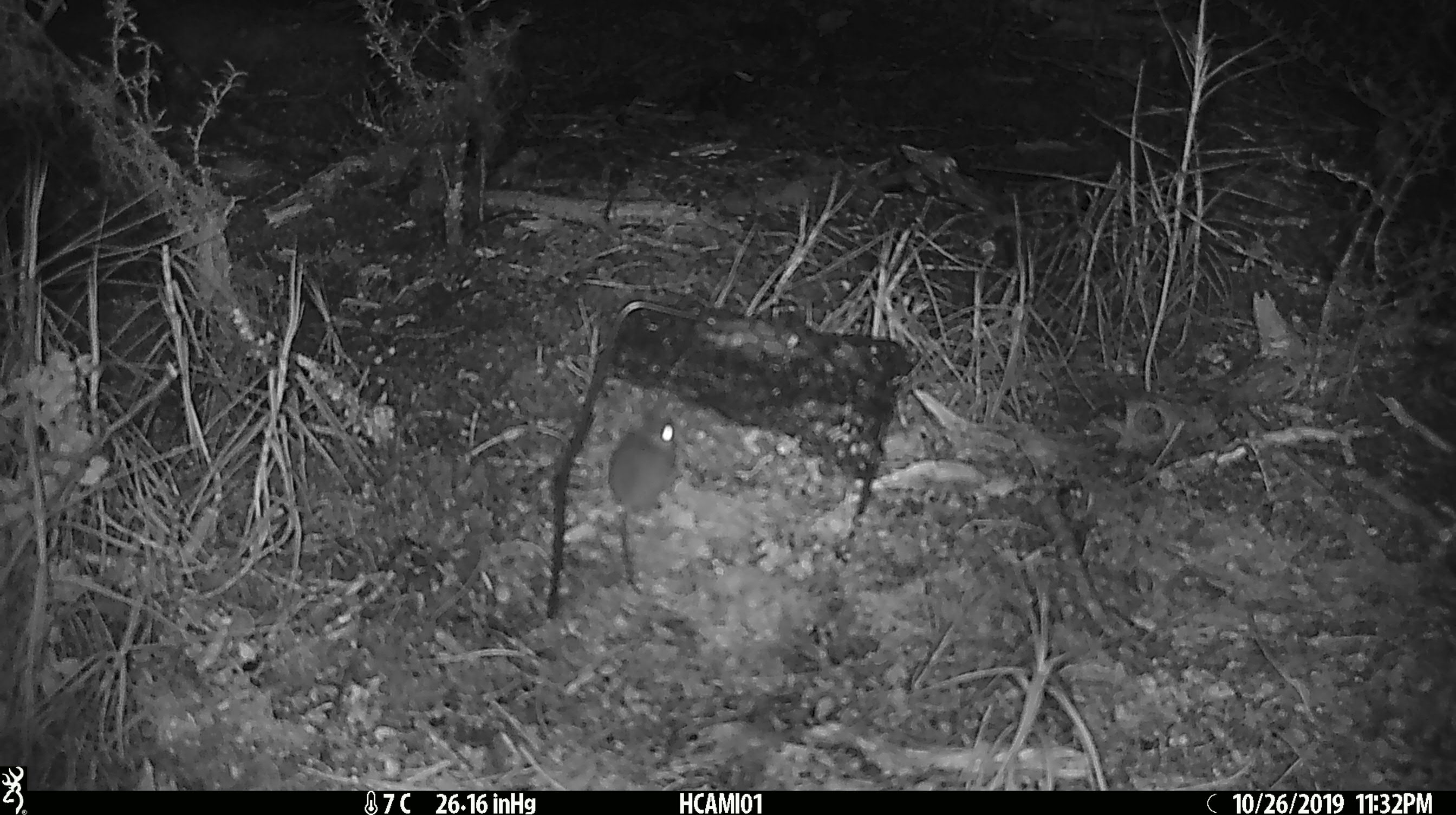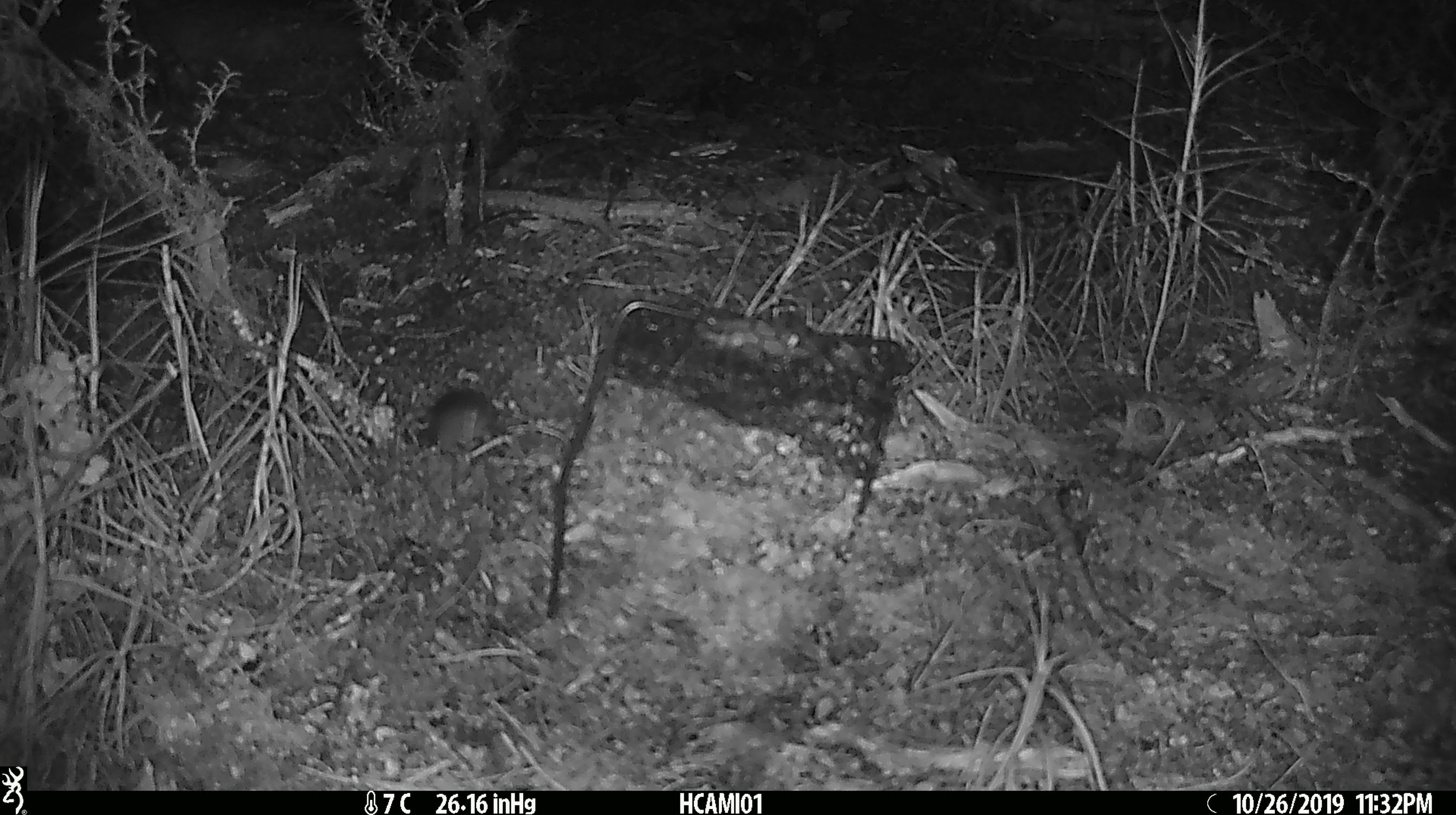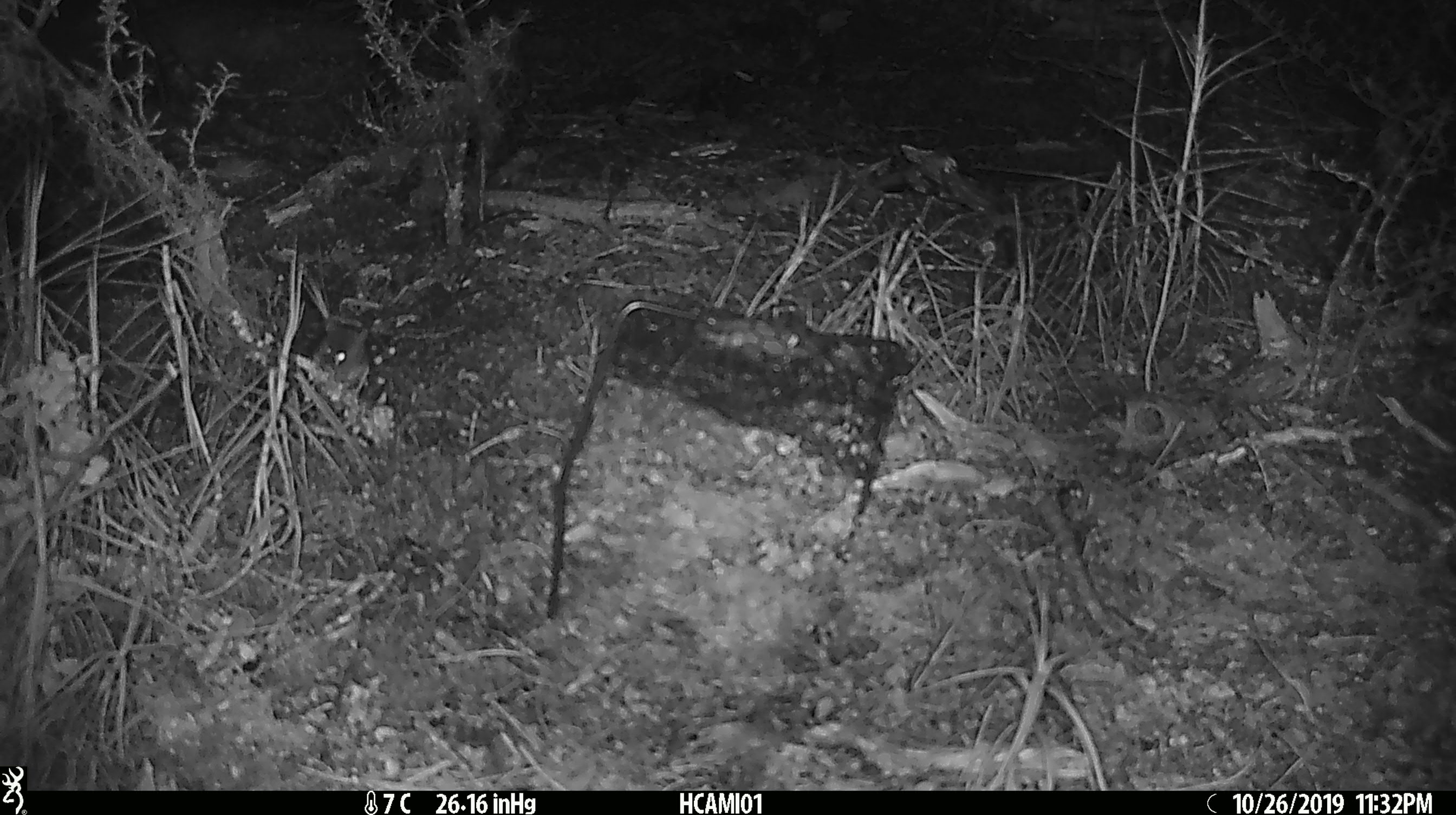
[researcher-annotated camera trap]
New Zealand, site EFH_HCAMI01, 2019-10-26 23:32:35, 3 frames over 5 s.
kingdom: Animalia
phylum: Chordata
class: Mammalia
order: Rodentia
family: Muridae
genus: Mus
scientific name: Mus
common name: mouse